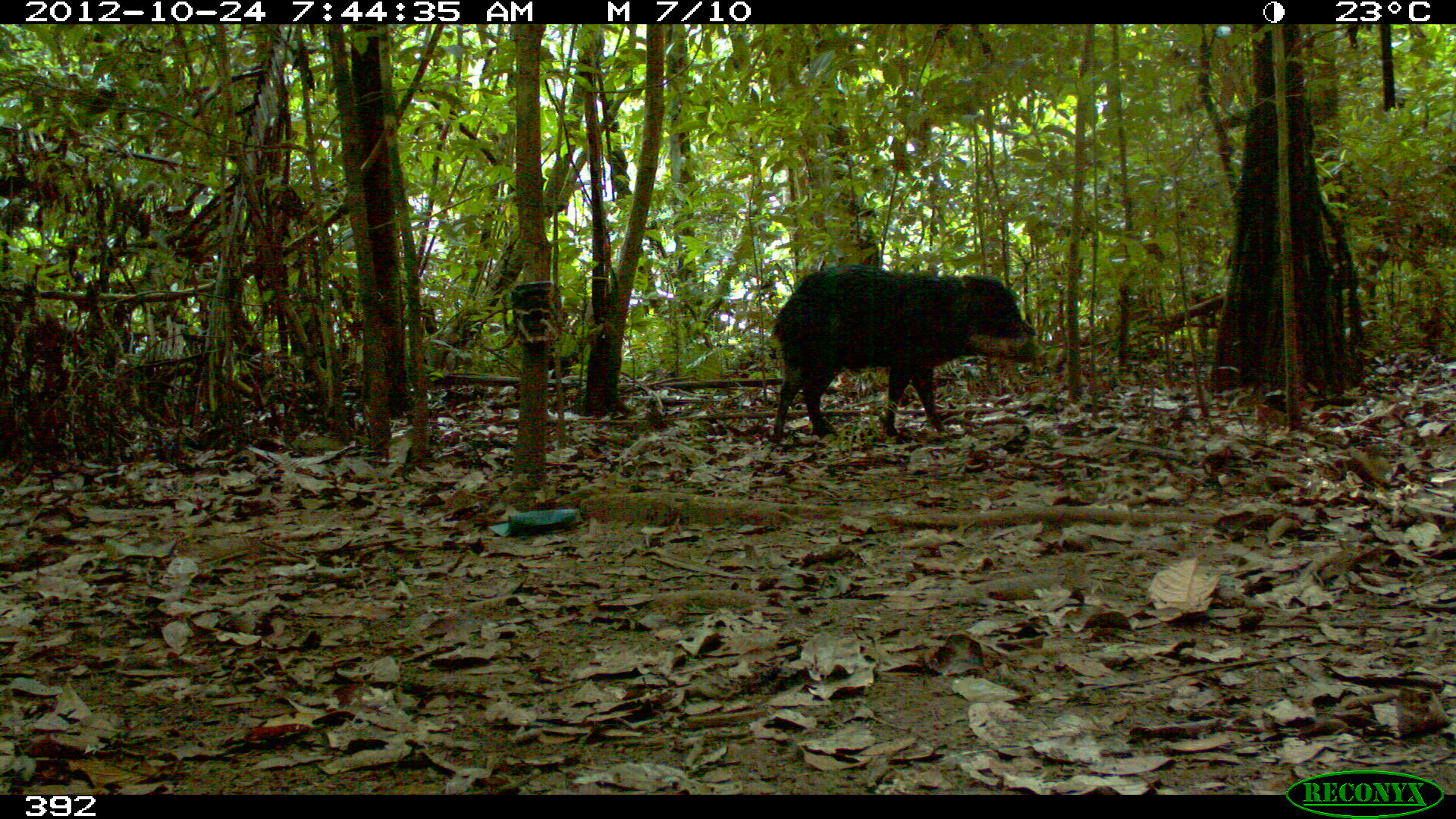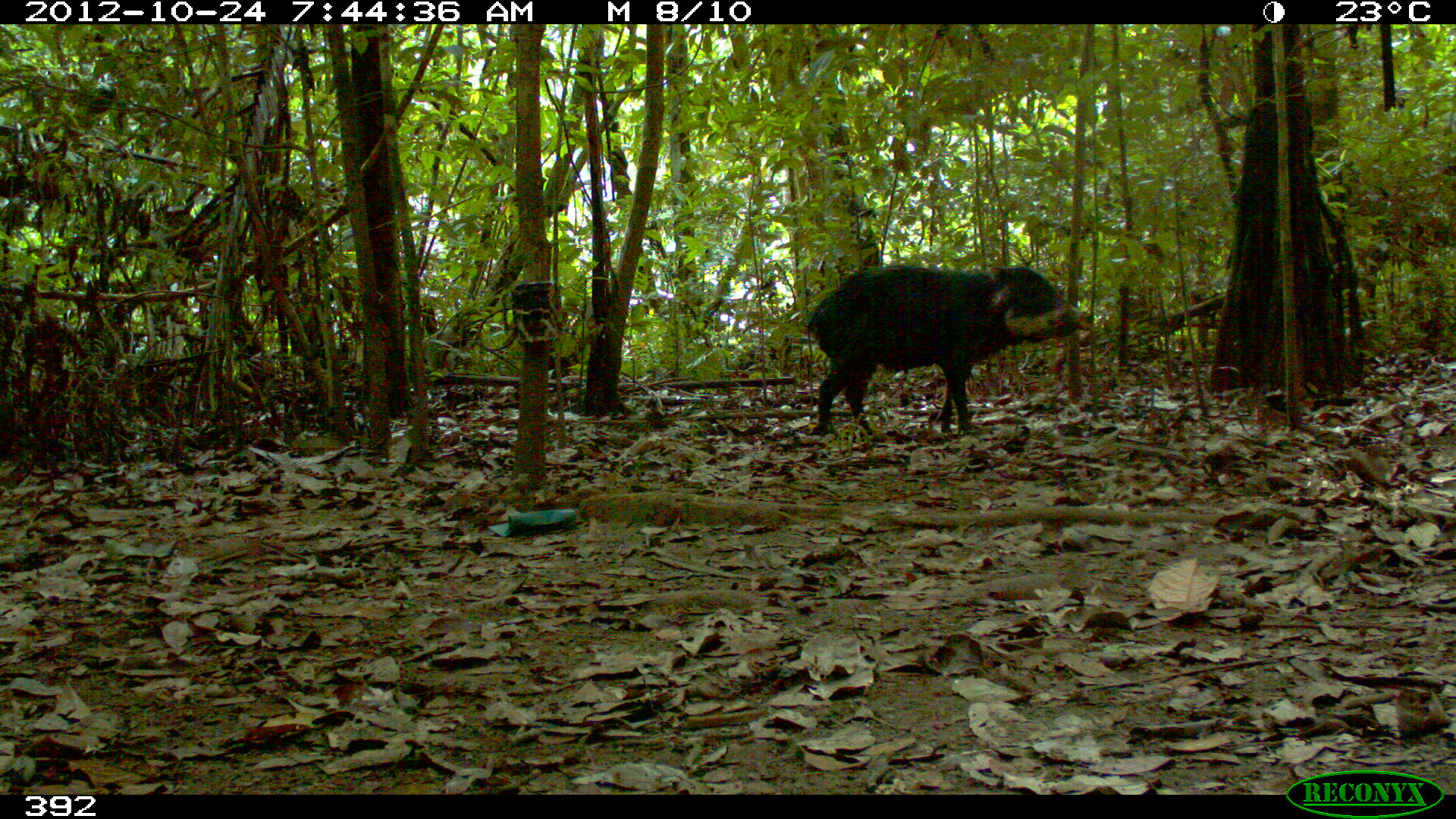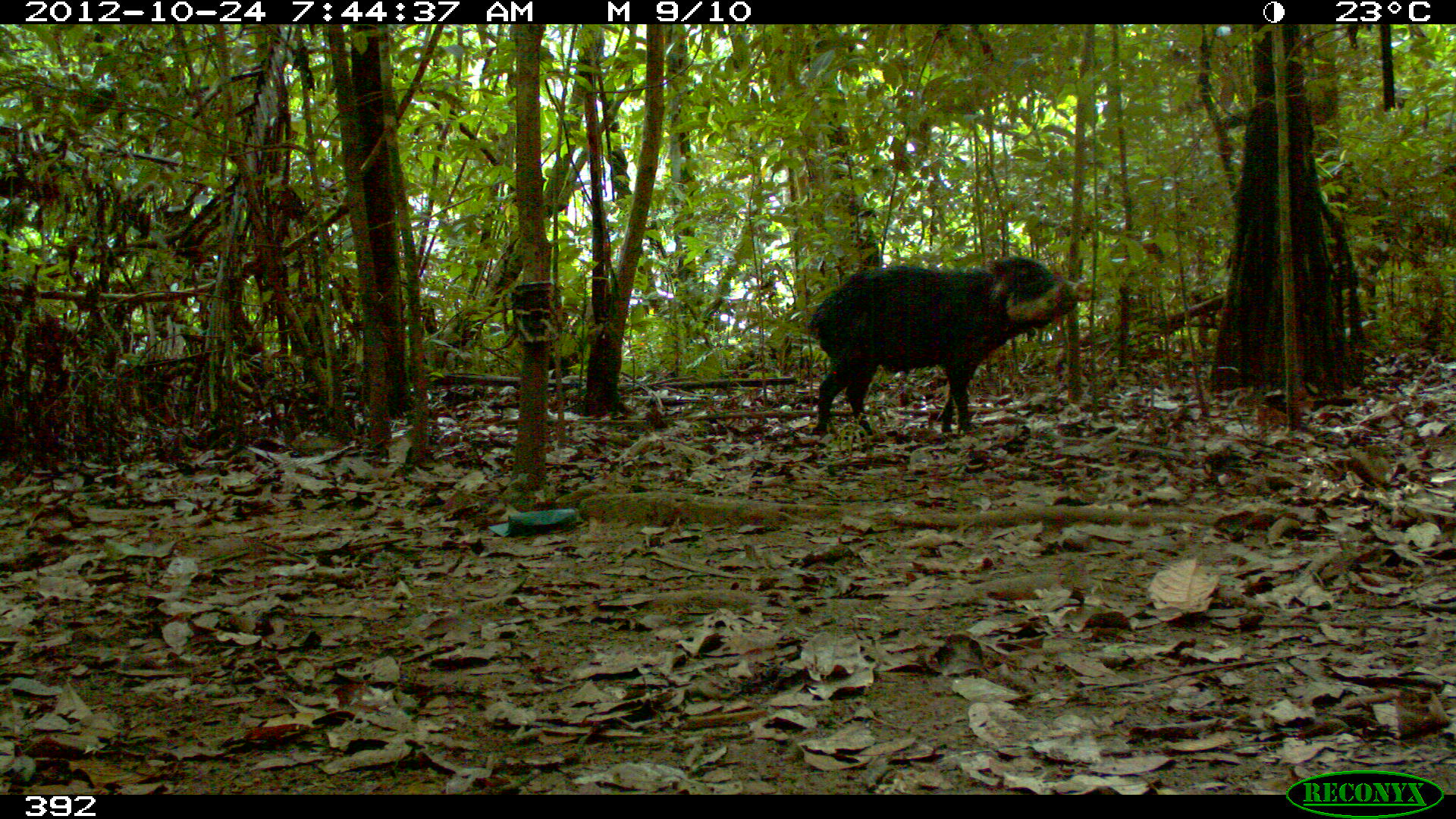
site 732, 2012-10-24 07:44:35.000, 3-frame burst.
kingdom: Animalia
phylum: Chordata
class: Mammalia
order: Artiodactyla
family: Tayassuidae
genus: Tayassu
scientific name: Tayassu pecari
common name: white-lipped peccary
Tayassu pecari (white-lipped peccary).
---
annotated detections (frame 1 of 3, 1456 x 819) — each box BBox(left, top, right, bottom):
tayassu pecari: BBox(767, 265, 1047, 443)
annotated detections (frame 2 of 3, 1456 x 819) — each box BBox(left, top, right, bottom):
tayassu pecari: BBox(804, 262, 1094, 435)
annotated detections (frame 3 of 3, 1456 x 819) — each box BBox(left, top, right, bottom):
tayassu pecari: BBox(809, 255, 1092, 436)